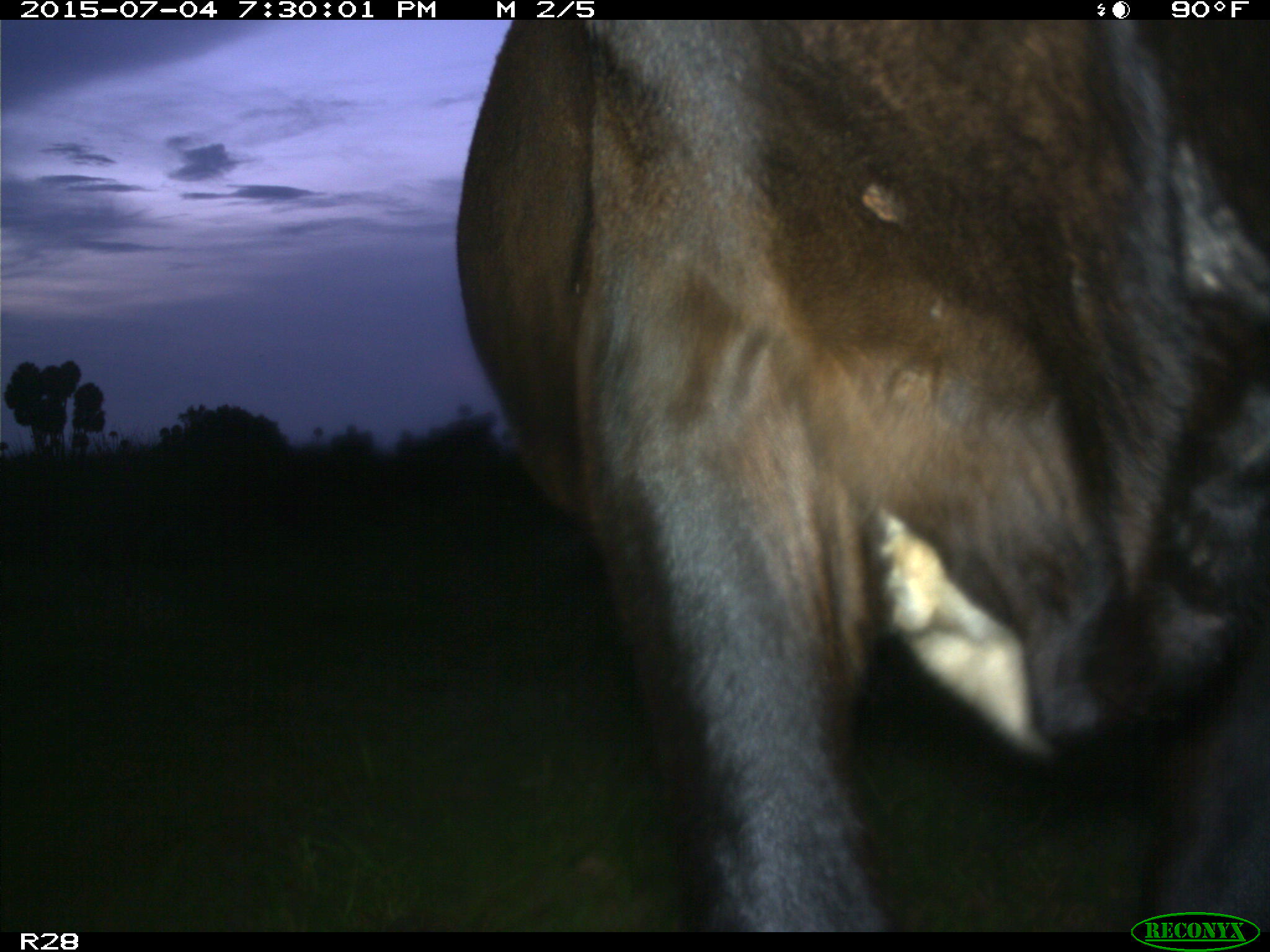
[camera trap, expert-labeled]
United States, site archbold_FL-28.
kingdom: Animalia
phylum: Chordata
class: Mammalia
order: Artiodactyla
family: Bovidae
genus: Bos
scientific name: Bos taurus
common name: domestic cow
Bos taurus (domestic cow).